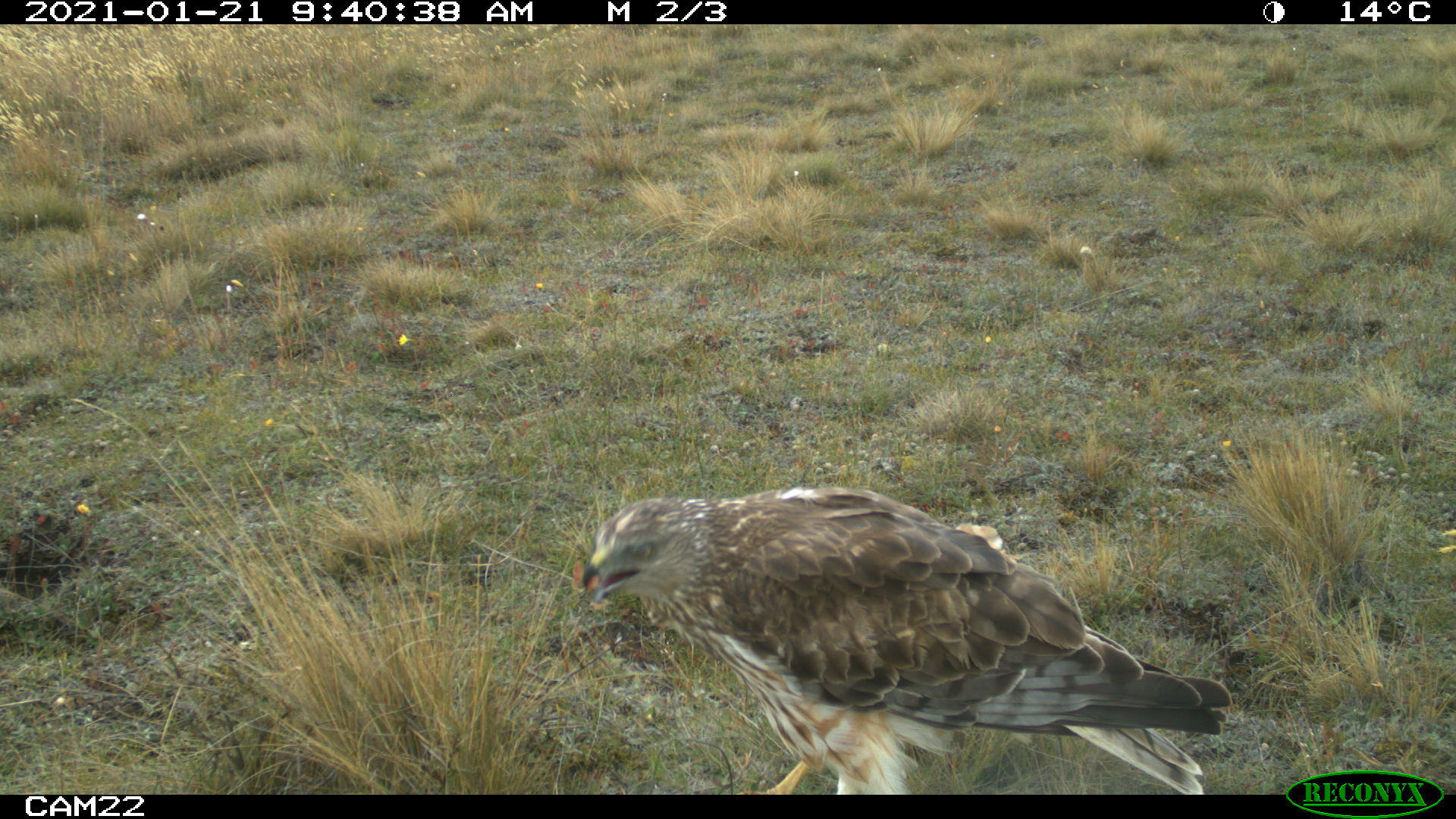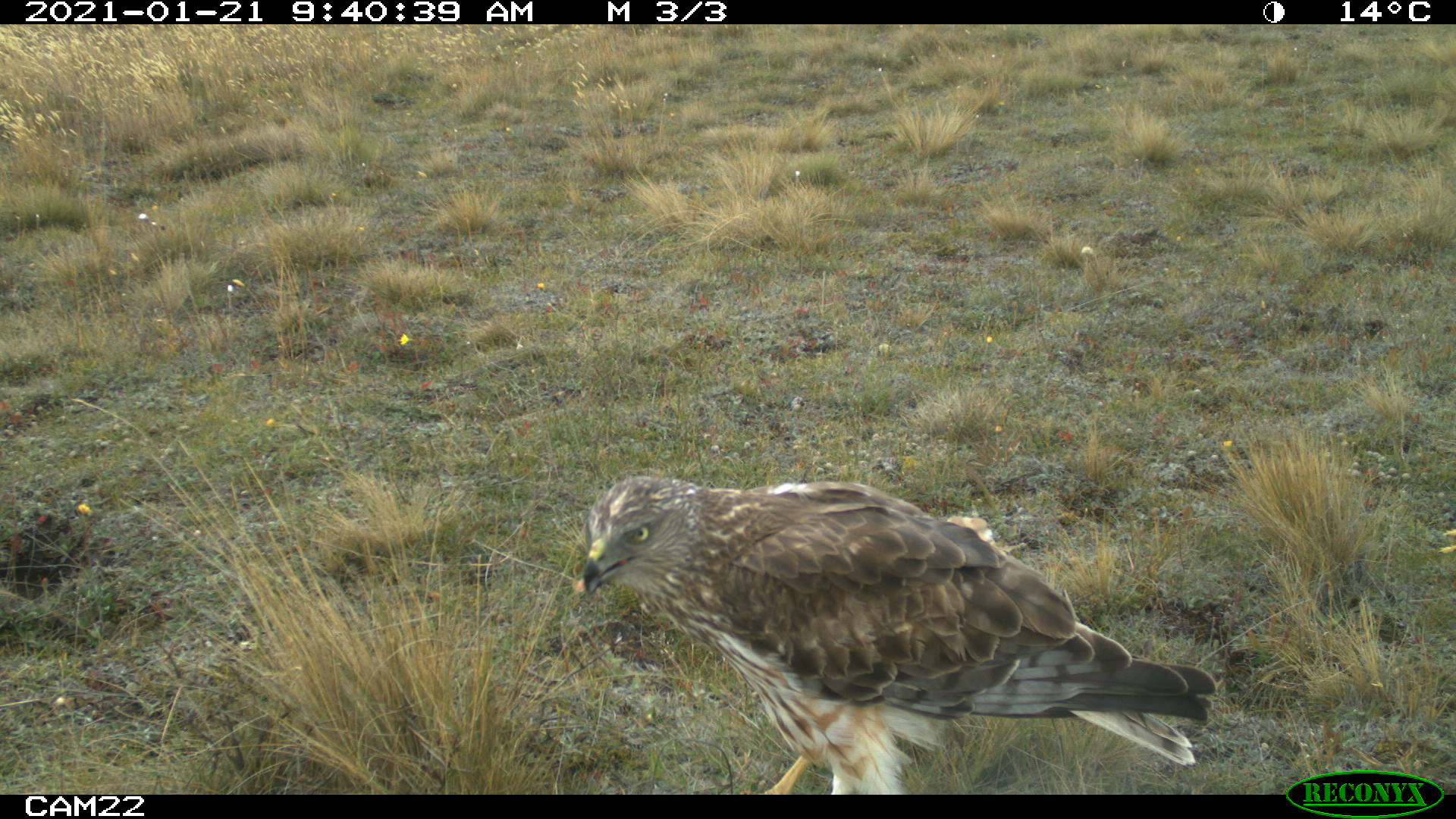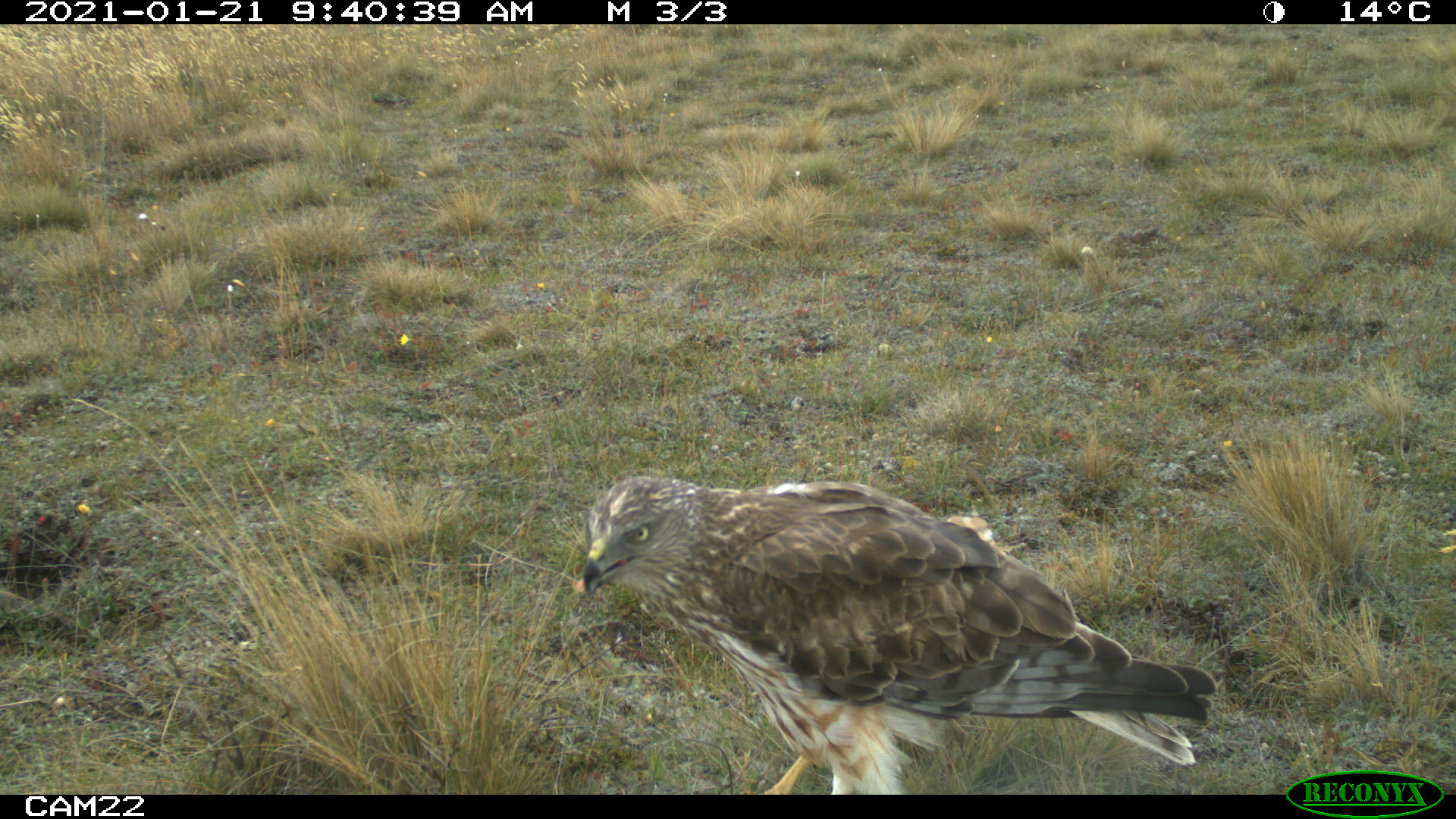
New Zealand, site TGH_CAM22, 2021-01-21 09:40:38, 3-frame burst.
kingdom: Animalia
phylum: Chordata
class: Aves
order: Accipitriformes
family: Accipitridae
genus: Circus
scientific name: Circus approximans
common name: swamp harrier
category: harrier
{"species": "harrier (swamp harrier) (Circus approximans)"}